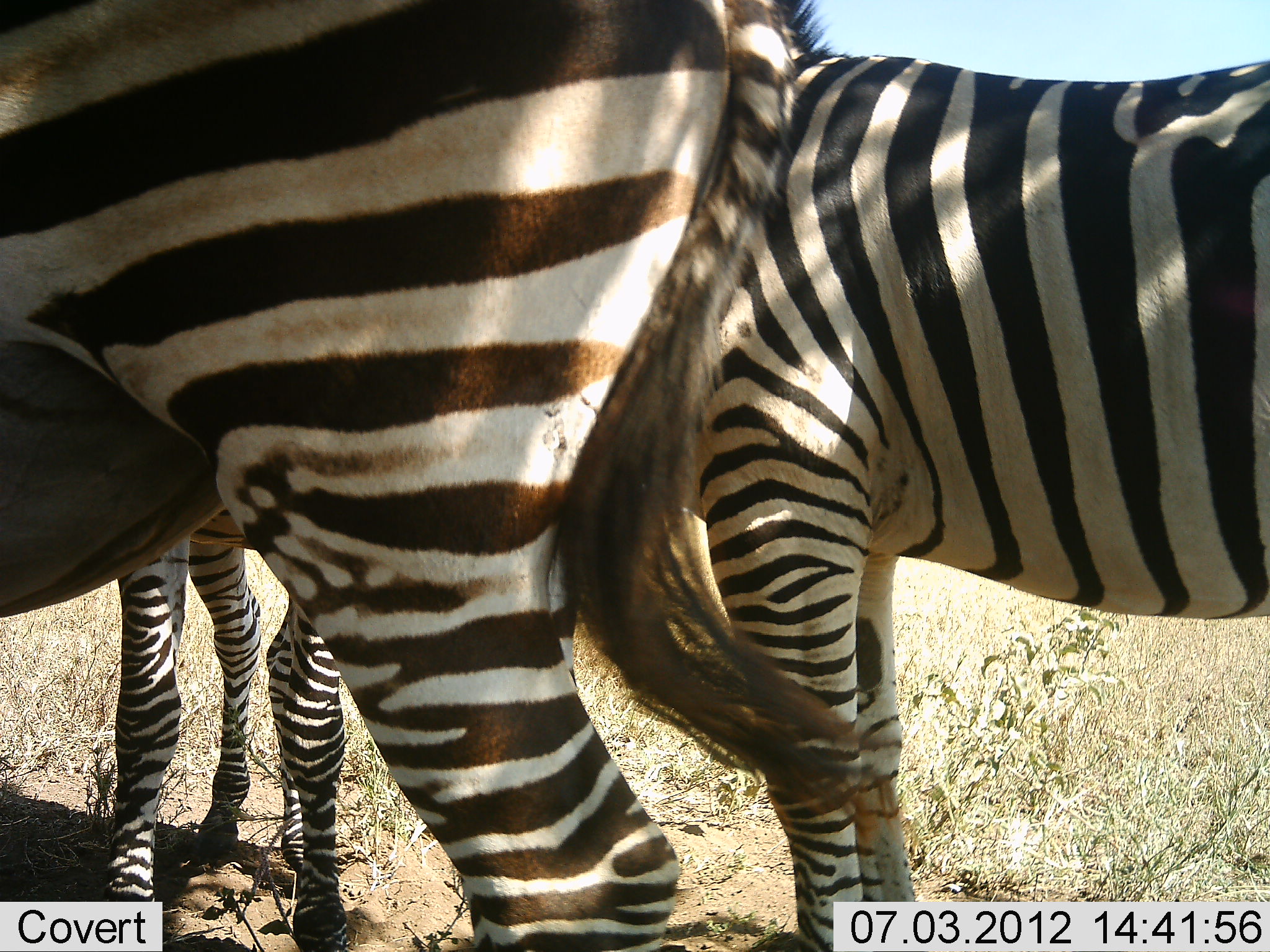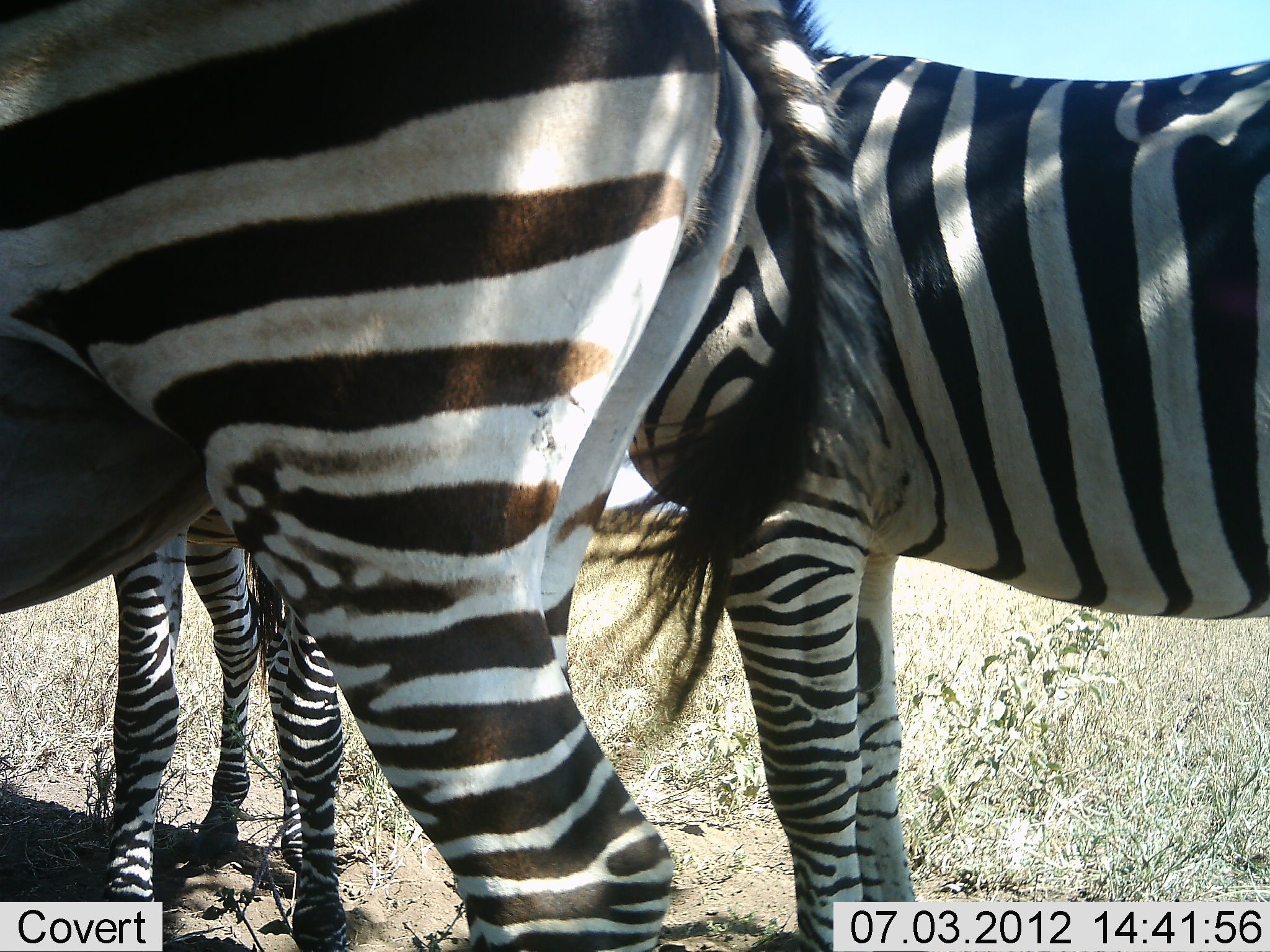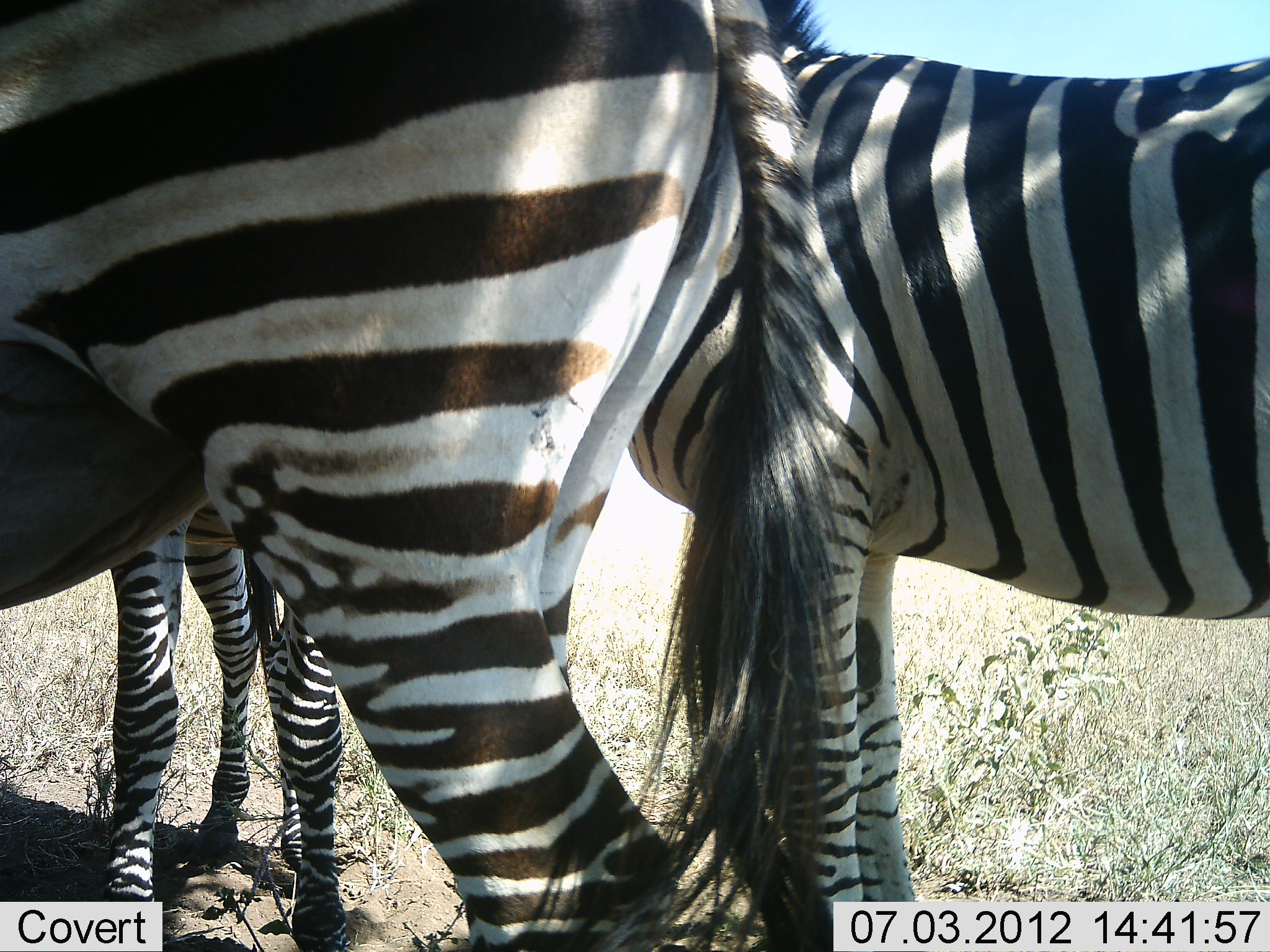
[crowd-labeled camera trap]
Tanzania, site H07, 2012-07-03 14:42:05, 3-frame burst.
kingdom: Animalia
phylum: Chordata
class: Mammalia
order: Perissodactyla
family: Equidae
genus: Equus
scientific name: Equus quagga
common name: plains zebra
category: zebra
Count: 3.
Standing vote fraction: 100%.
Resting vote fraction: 0%.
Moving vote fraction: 0%.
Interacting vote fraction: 10%.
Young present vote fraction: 0%.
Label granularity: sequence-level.